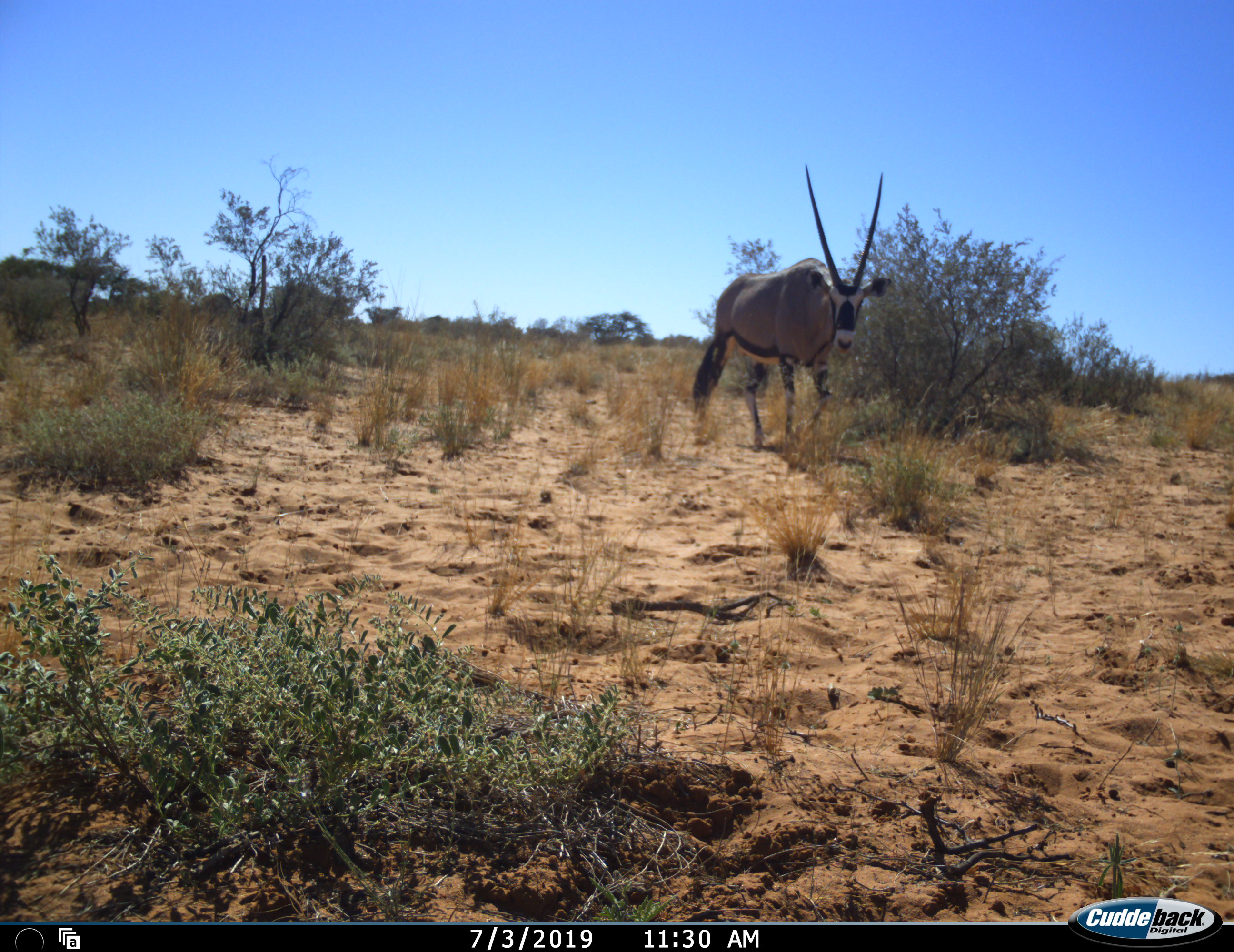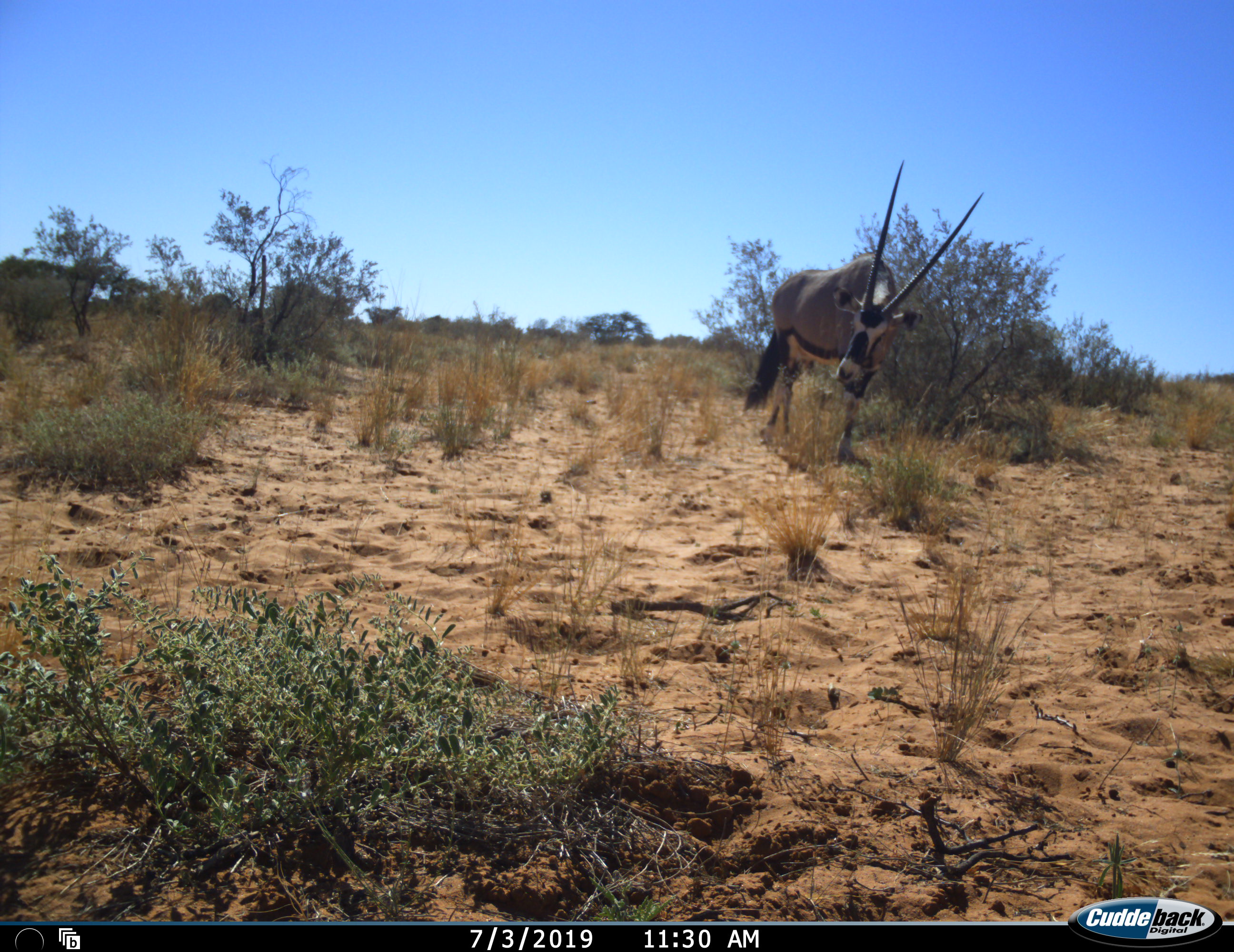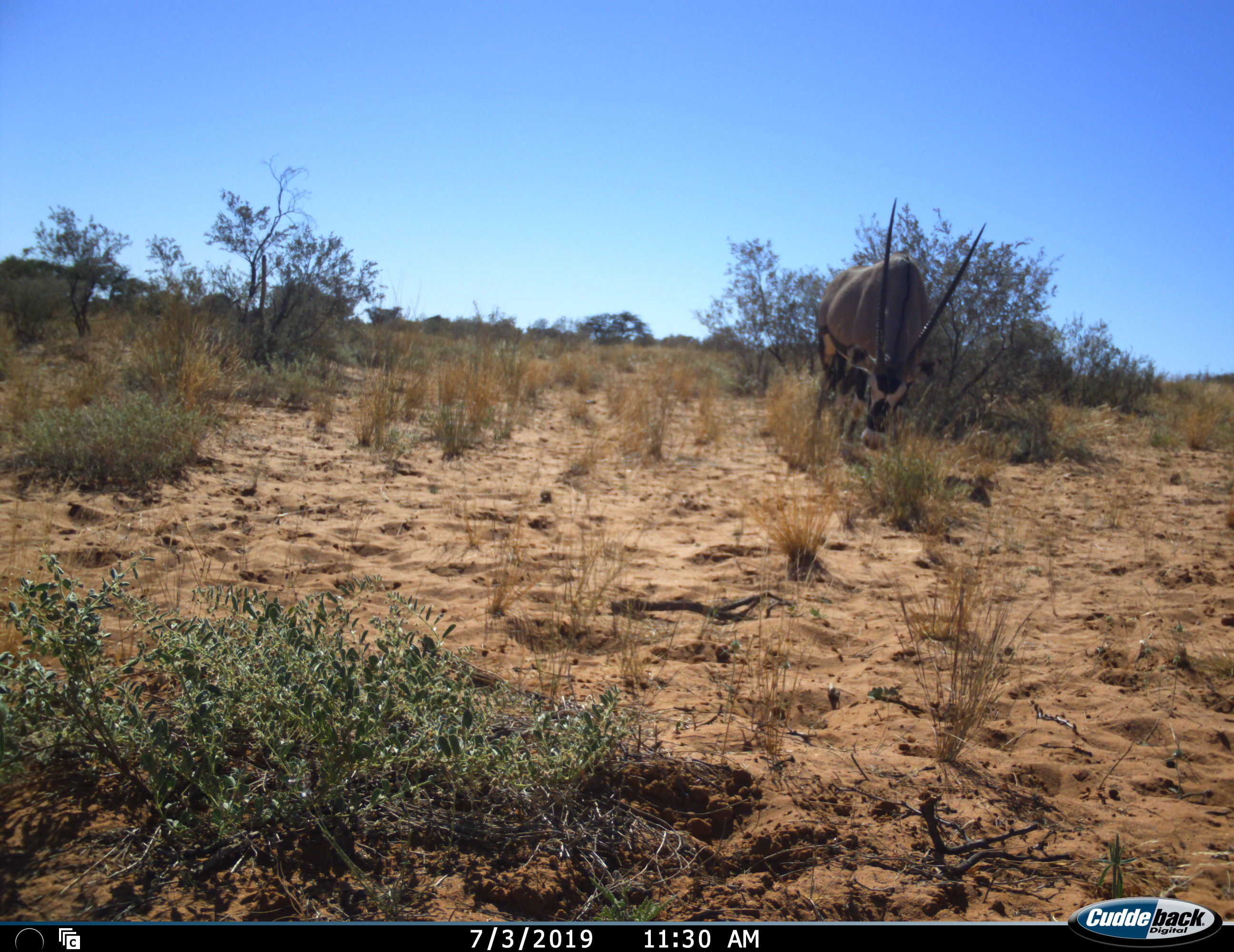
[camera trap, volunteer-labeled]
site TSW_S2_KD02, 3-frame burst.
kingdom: Animalia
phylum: Chordata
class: Mammalia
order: Artiodactyla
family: Bovidae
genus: Oryx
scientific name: Oryx gazella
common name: gemsbok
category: oryx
Oryx (gemsbok) (Oryx gazella), count 1. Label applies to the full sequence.